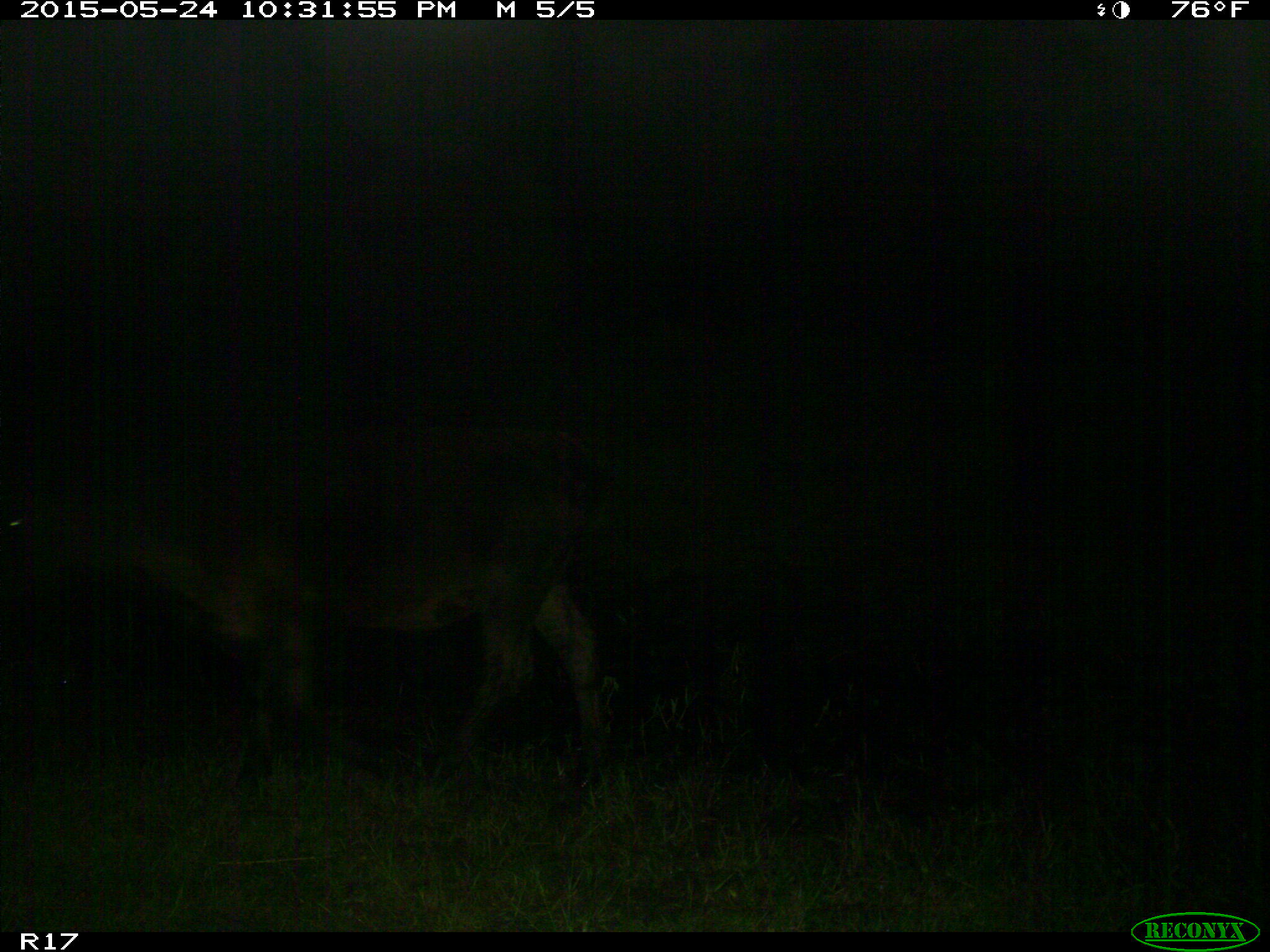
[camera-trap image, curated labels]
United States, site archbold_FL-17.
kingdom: Animalia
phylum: Chordata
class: Mammalia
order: Artiodactyla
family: Bovidae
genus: Bos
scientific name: Bos taurus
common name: domestic cow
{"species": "Bos taurus (domestic cow)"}